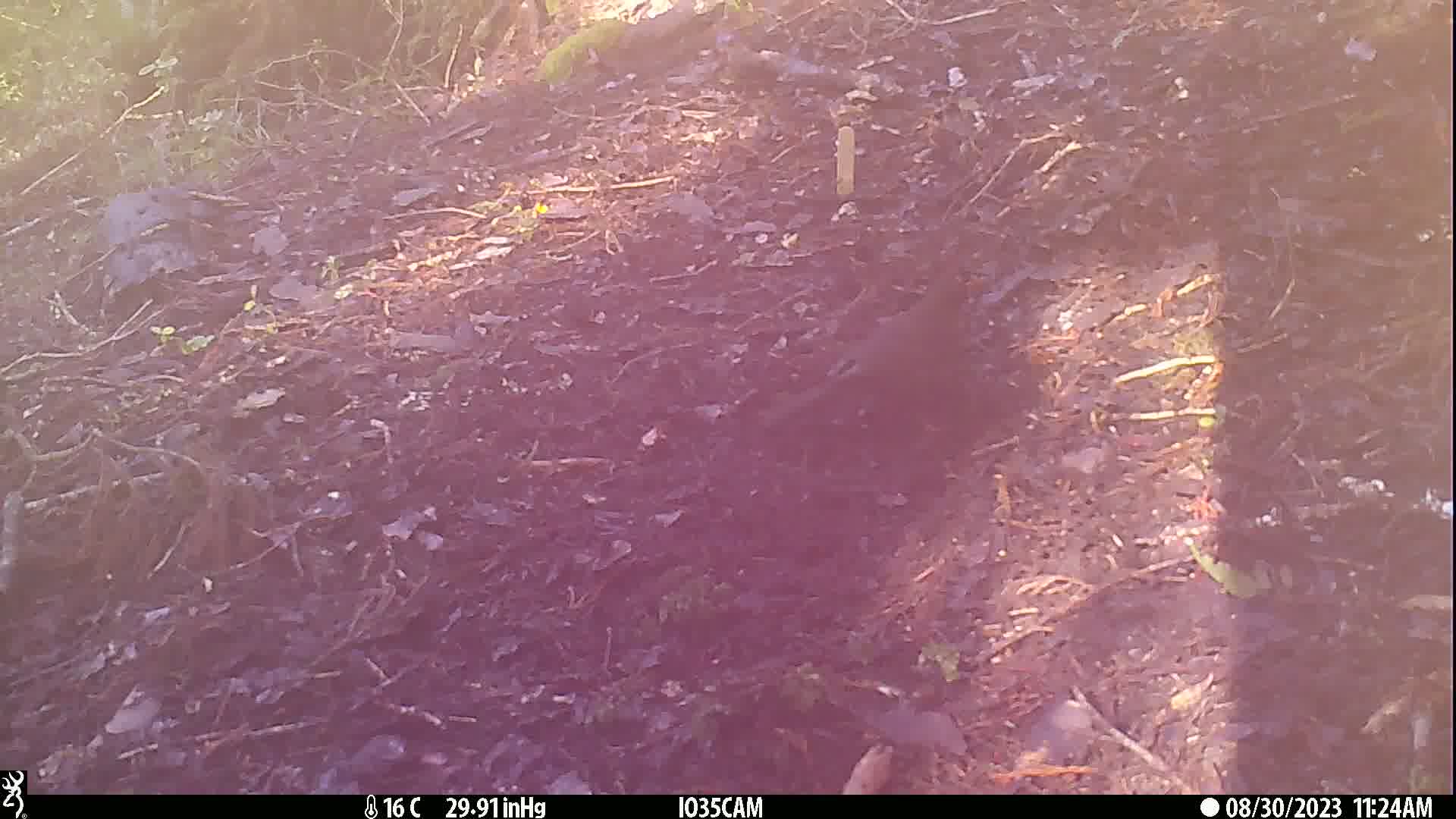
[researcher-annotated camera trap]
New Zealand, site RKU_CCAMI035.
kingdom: Animalia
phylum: Chordata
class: Aves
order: Passeriformes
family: Turdidae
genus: Turdus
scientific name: Turdus merula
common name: eurasian blackbird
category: blackbird